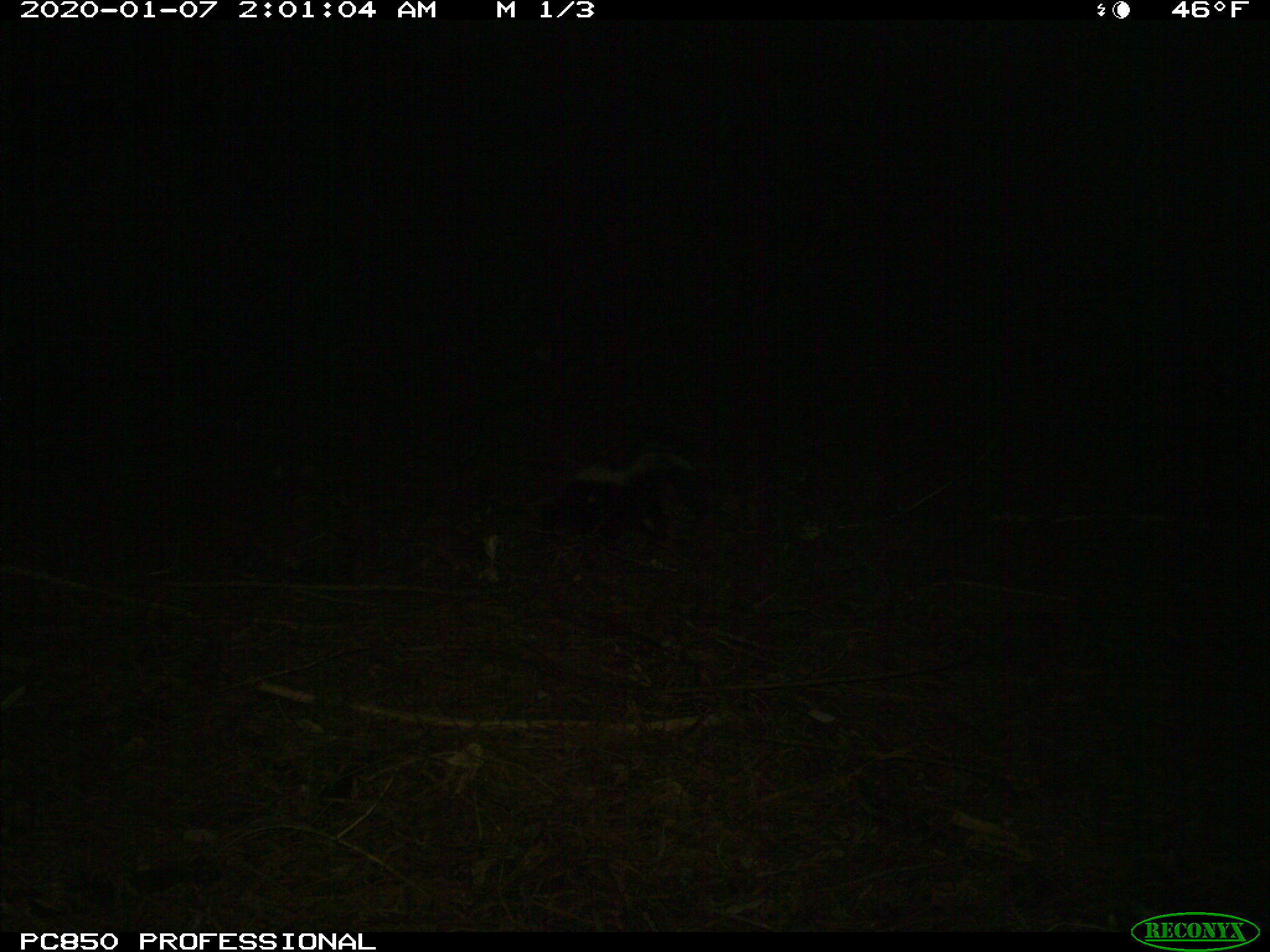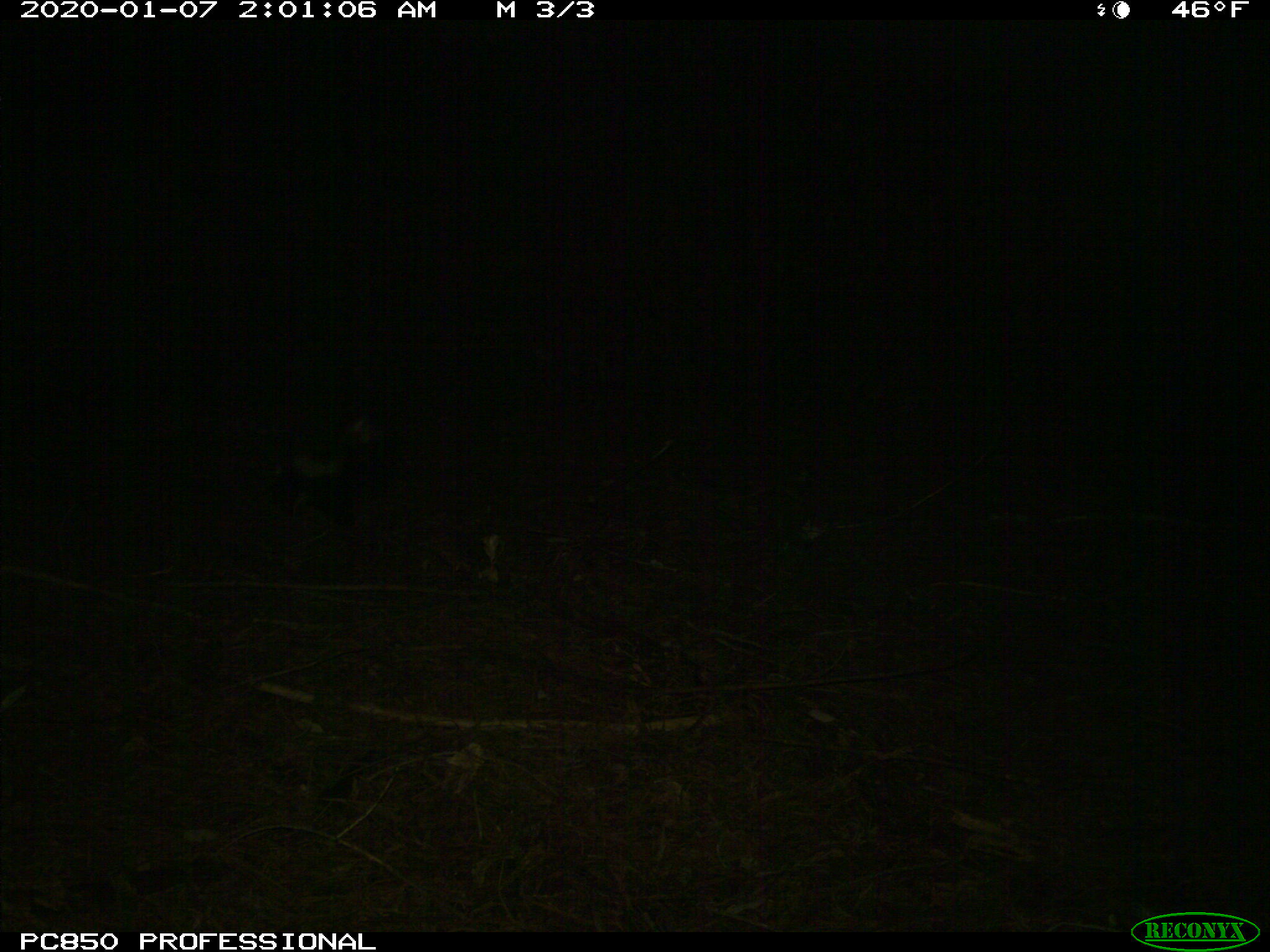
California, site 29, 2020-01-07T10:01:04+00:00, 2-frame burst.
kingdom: Animalia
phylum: Chordata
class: Mammalia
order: Carnivora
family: Mephitidae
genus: Mephitis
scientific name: Mephitis mephitis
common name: striped skunk